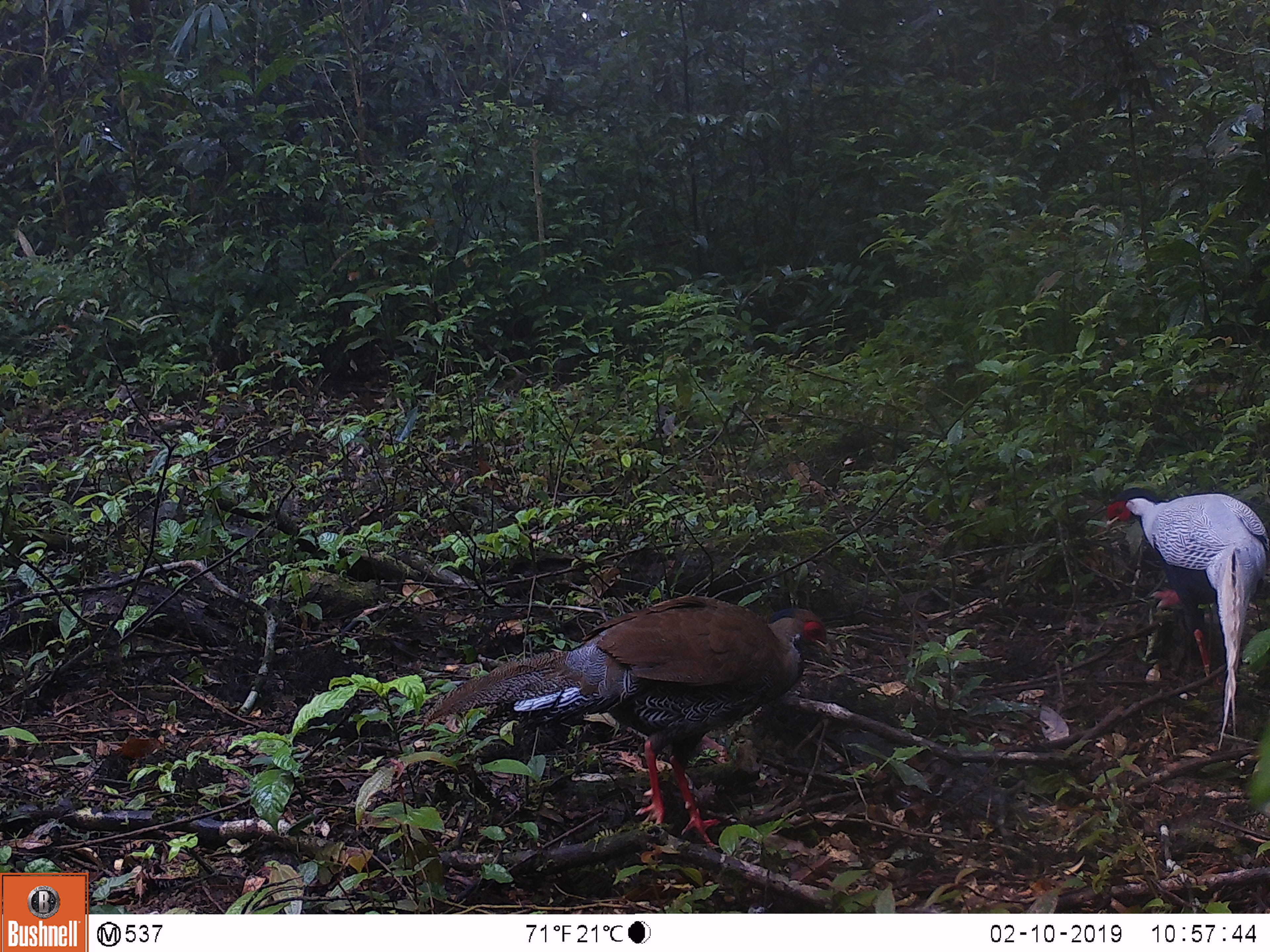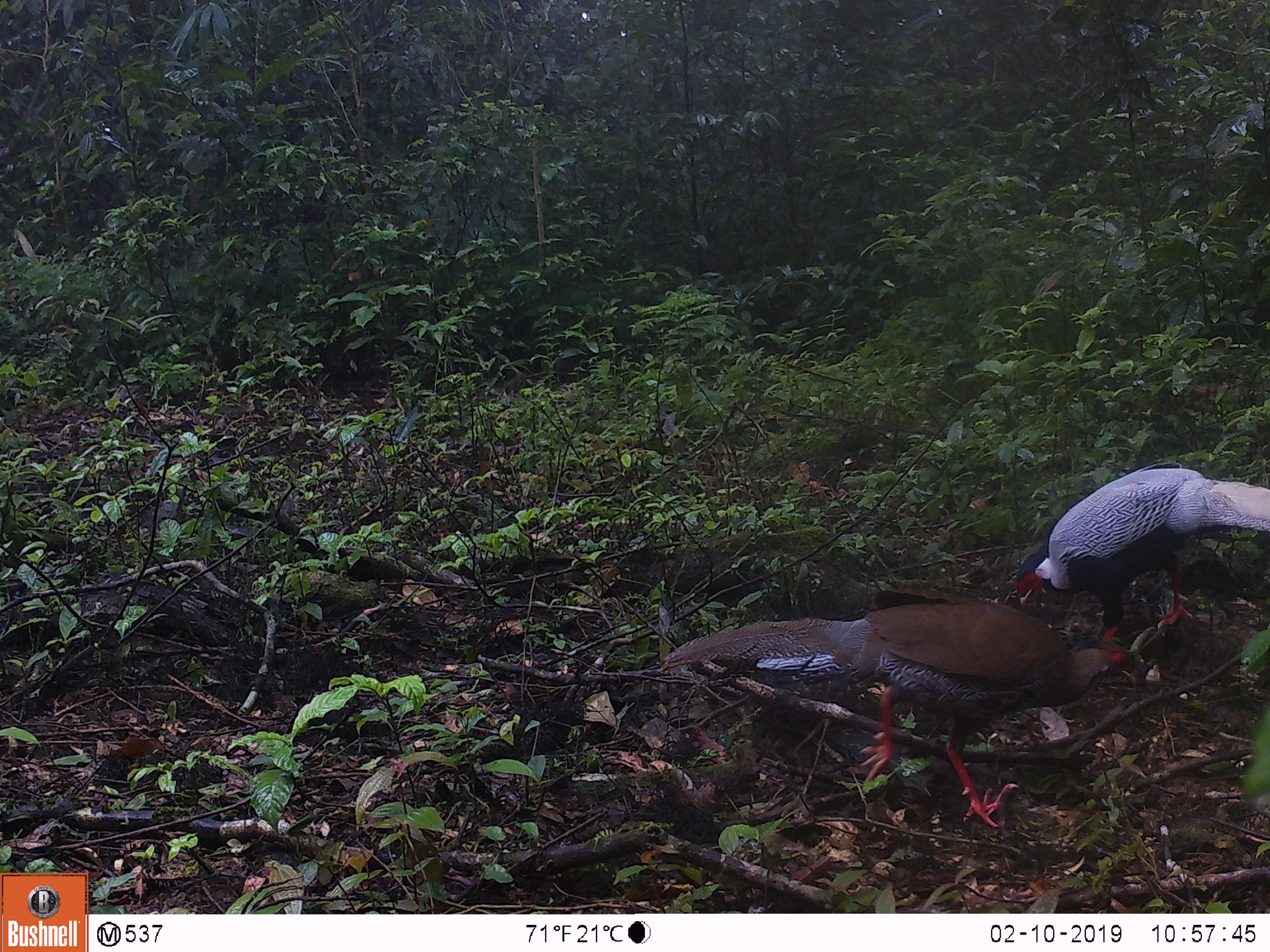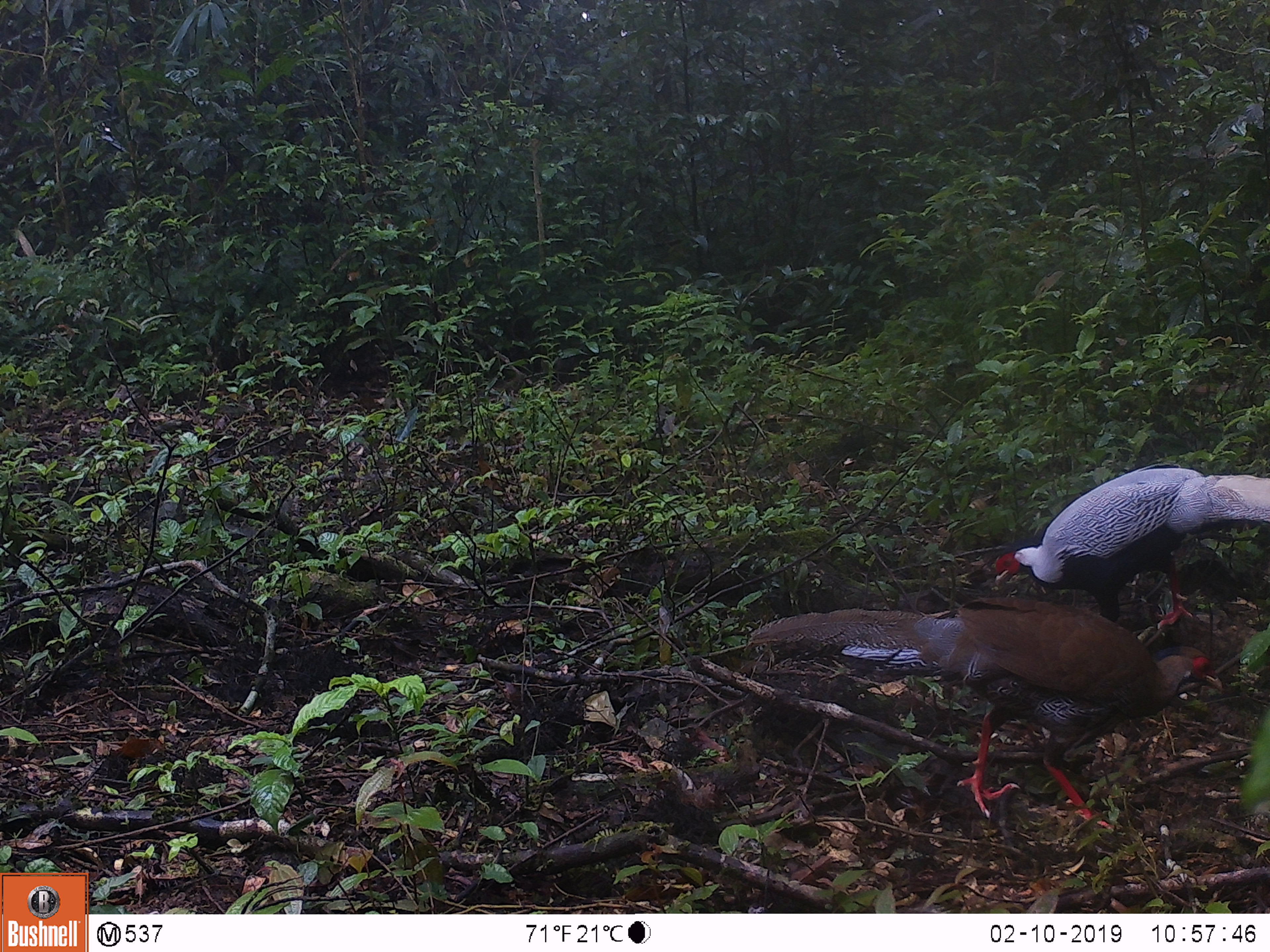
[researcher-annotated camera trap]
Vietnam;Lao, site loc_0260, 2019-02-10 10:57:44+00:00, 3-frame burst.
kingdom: Animalia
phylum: Chordata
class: Aves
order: Galliformes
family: Phasianidae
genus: Lophura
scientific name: Lophura nycthemera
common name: silver pheasant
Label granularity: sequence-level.